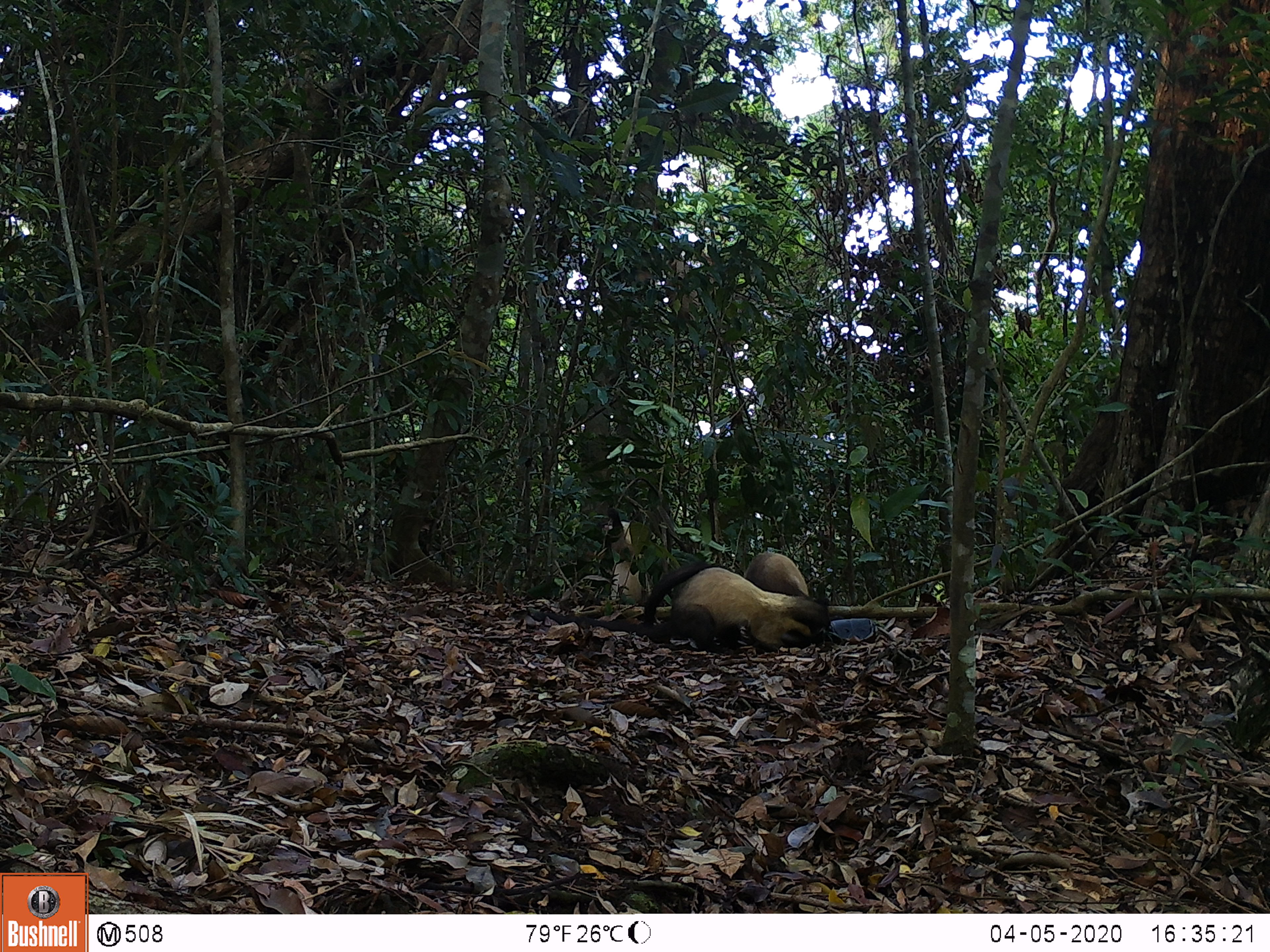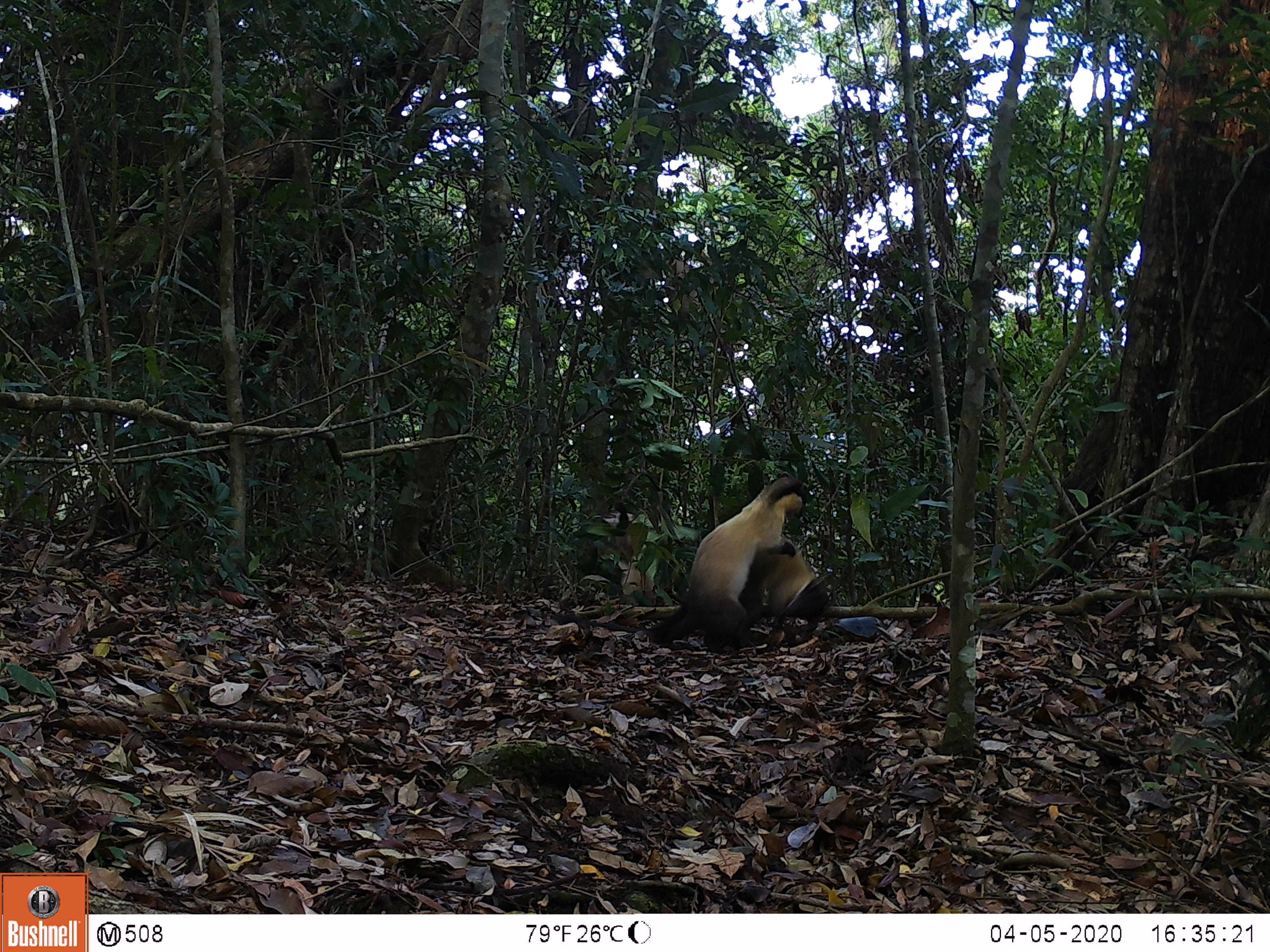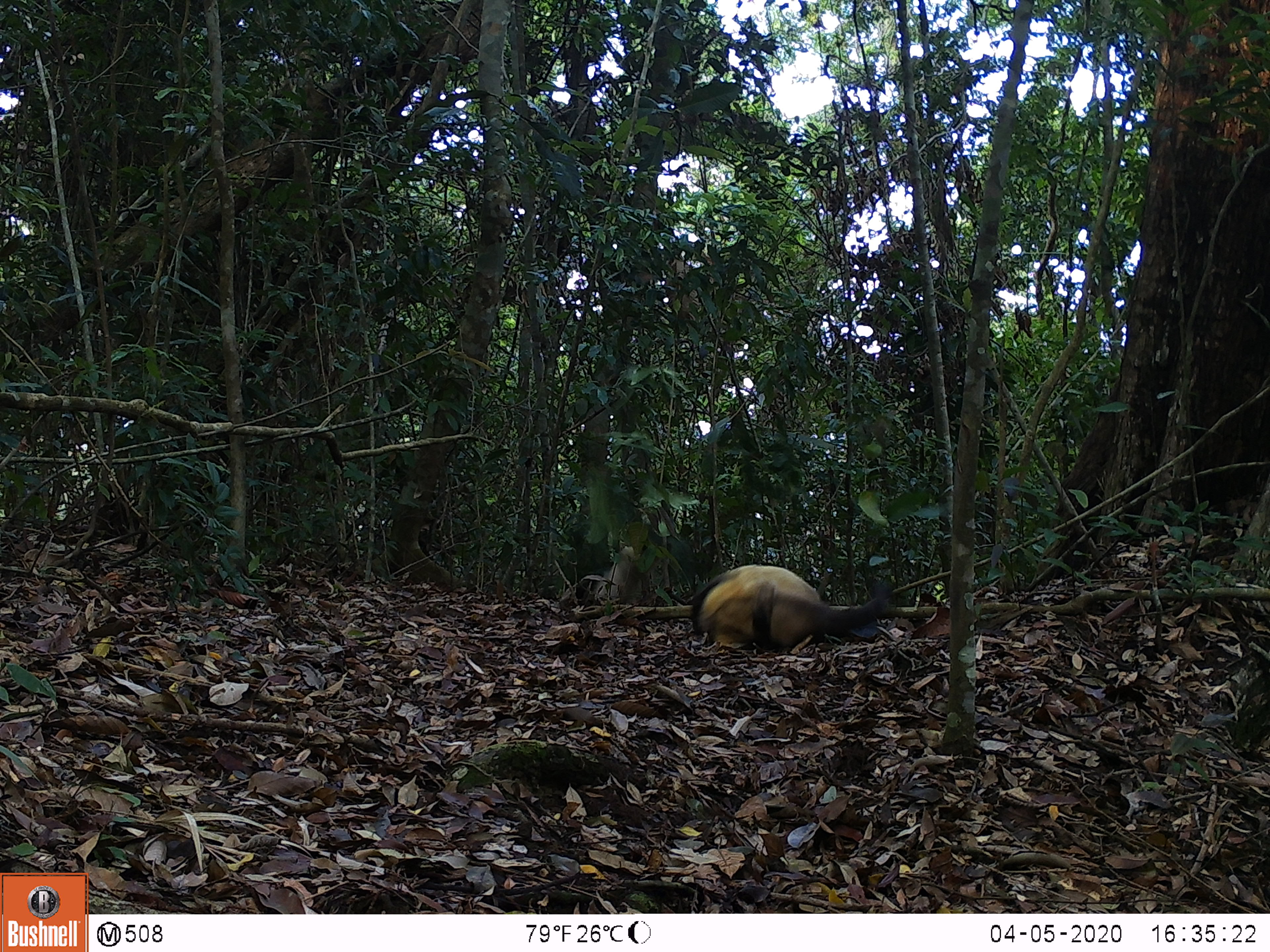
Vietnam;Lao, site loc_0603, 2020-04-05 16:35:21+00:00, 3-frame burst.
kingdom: Animalia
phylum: Chordata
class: Mammalia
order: Carnivora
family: Mustelidae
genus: Martes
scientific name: Martes flavigula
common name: yellow-throated marten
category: yellow throated marten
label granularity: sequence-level